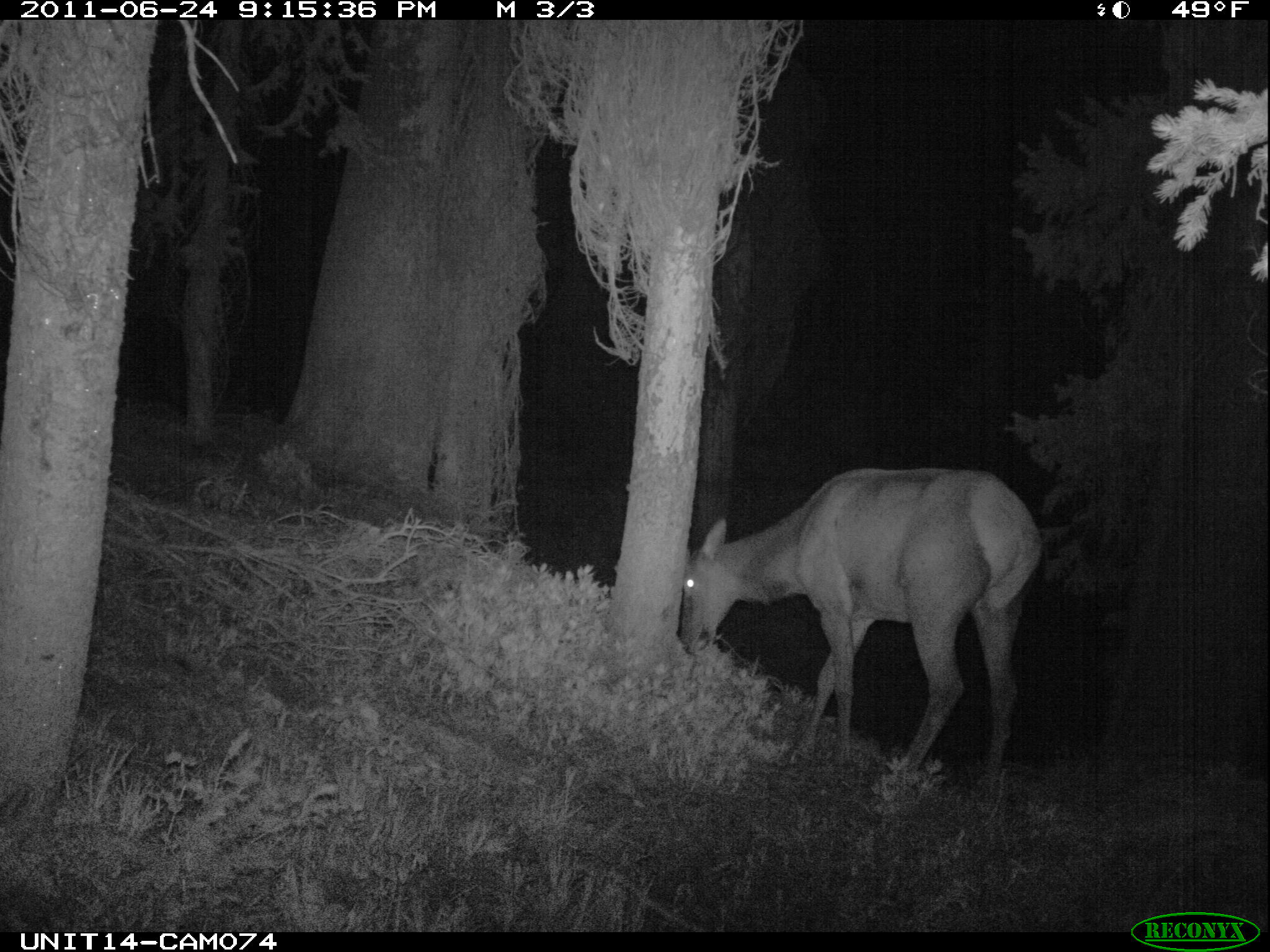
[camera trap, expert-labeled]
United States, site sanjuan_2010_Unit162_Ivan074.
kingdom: Animalia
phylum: Chordata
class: Mammalia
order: Artiodactyla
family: Cervidae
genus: Cervus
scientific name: Cervus elaphus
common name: red deer